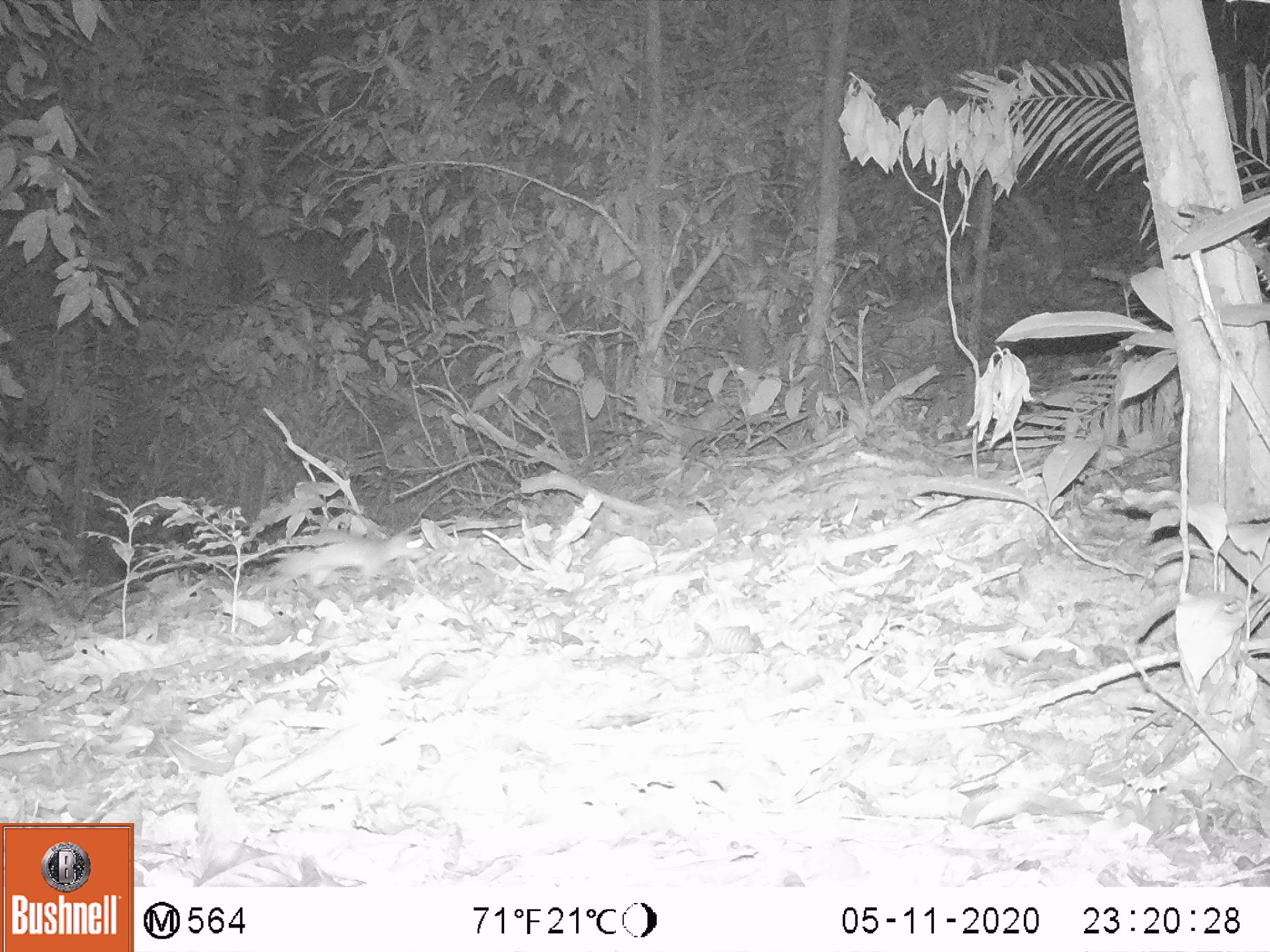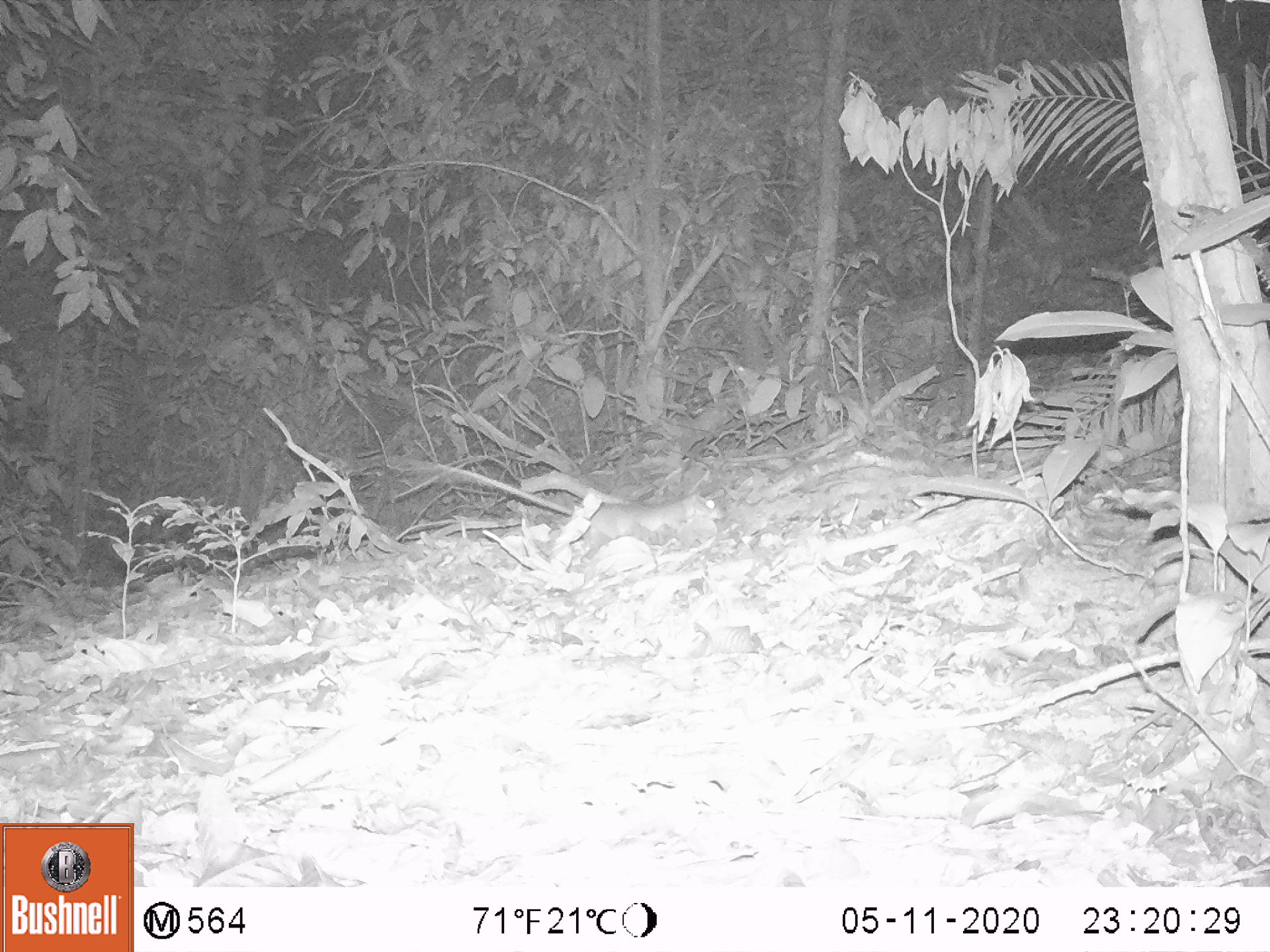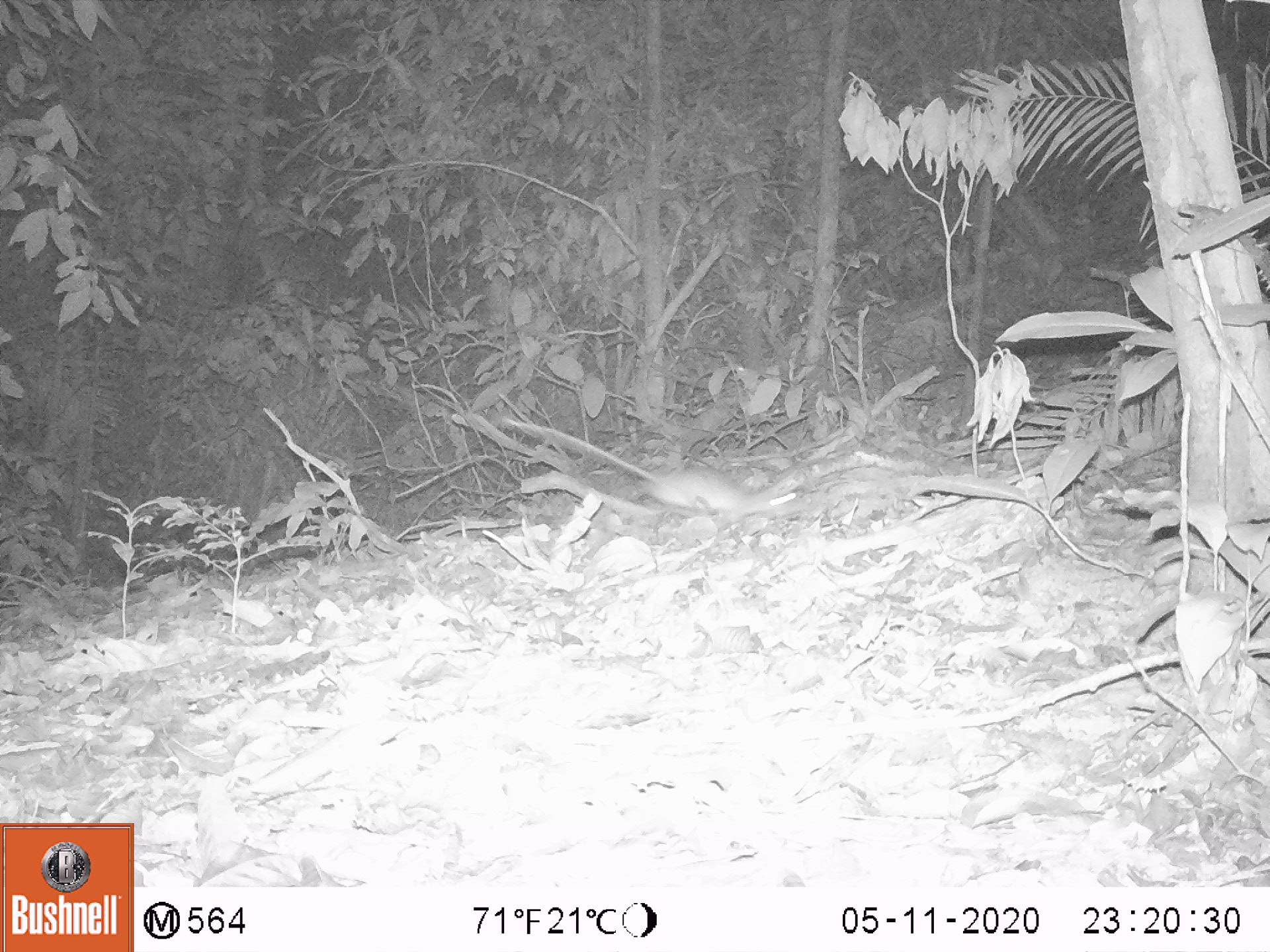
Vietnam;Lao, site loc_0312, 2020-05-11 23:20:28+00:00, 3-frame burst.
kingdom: Animalia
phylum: Chordata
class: Mammalia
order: Rodentia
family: Muridae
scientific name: Muridae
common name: old-world mice and rats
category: unidentified murid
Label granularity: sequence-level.